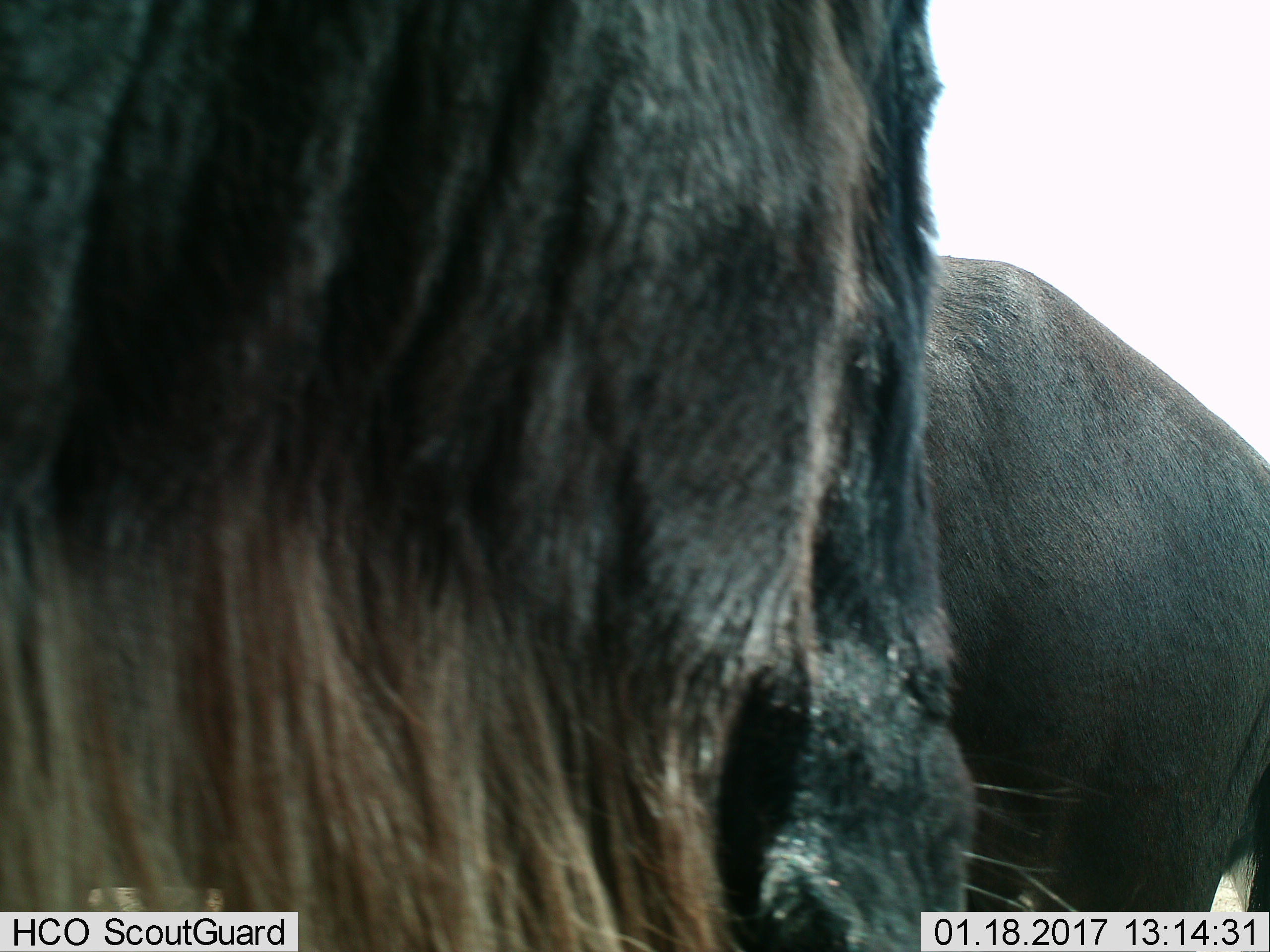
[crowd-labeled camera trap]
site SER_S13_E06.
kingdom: Animalia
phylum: Chordata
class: Mammalia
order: Artiodactyla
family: Bovidae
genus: Connochaetes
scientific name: Connochaetes taurinus taurinus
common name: blue wildebeest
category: wildebeestblue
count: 2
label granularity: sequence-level